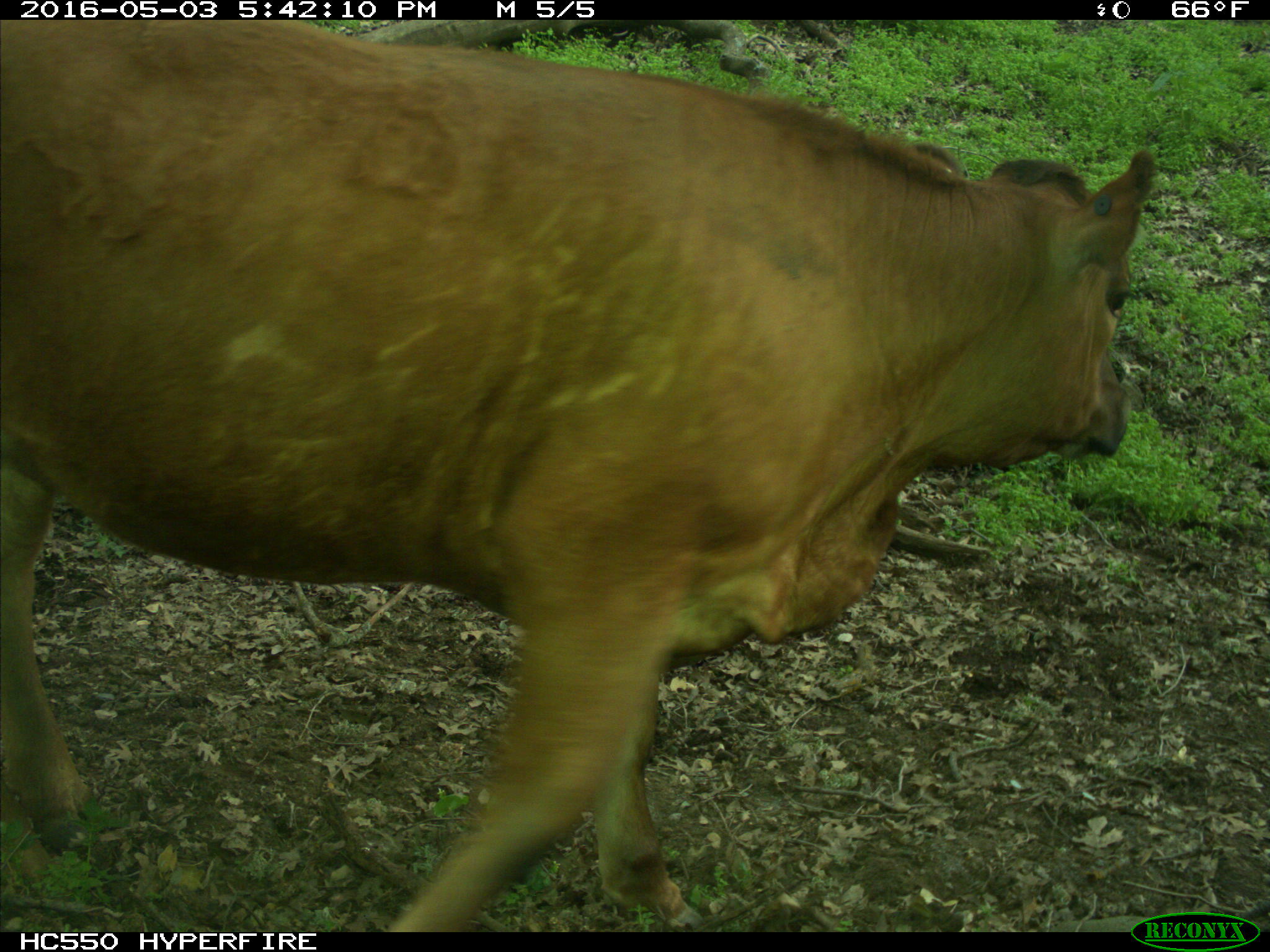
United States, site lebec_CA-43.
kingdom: Animalia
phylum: Chordata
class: Mammalia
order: Artiodactyla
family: Bovidae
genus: Bos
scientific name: Bos taurus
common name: domestic cow